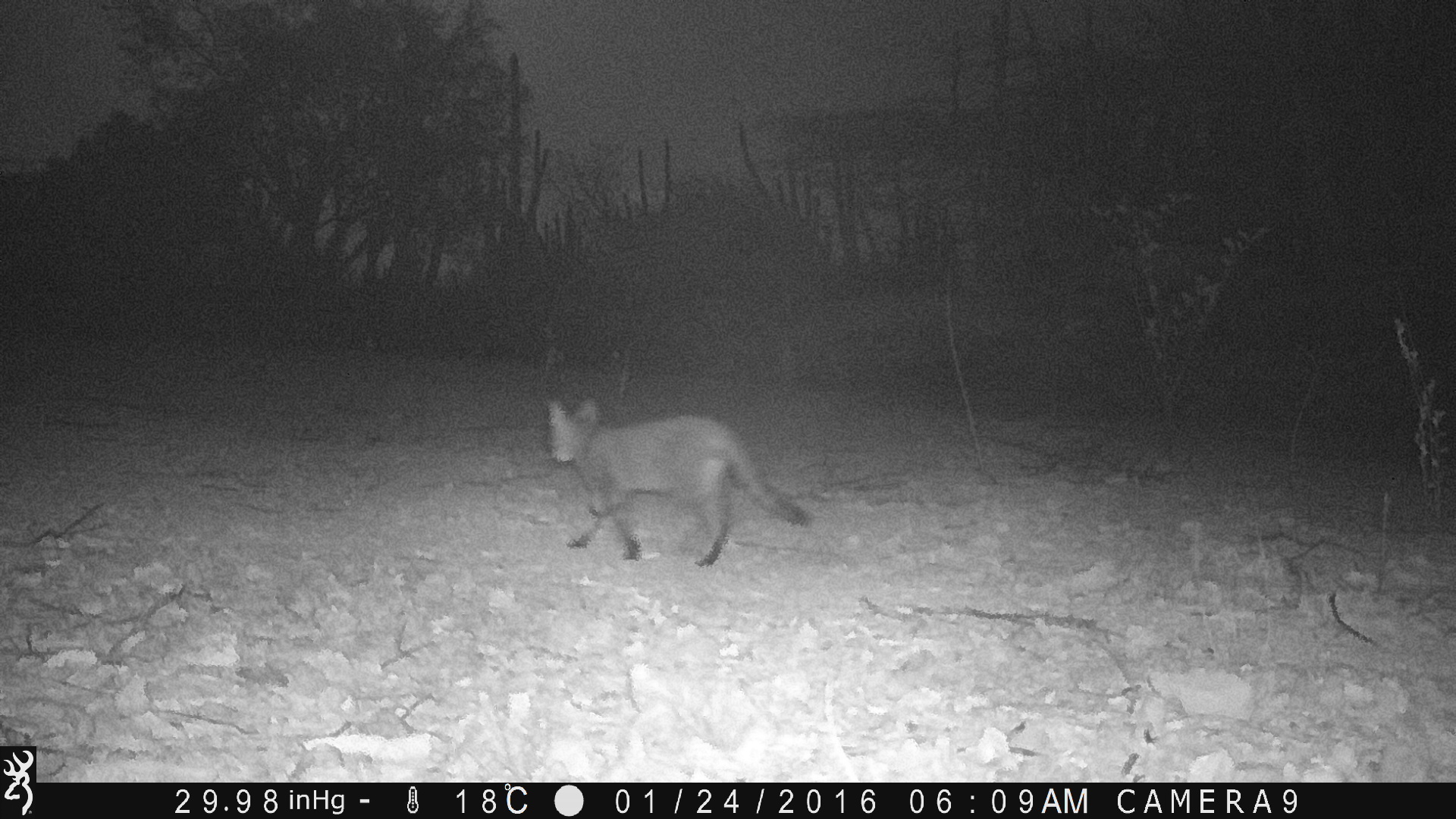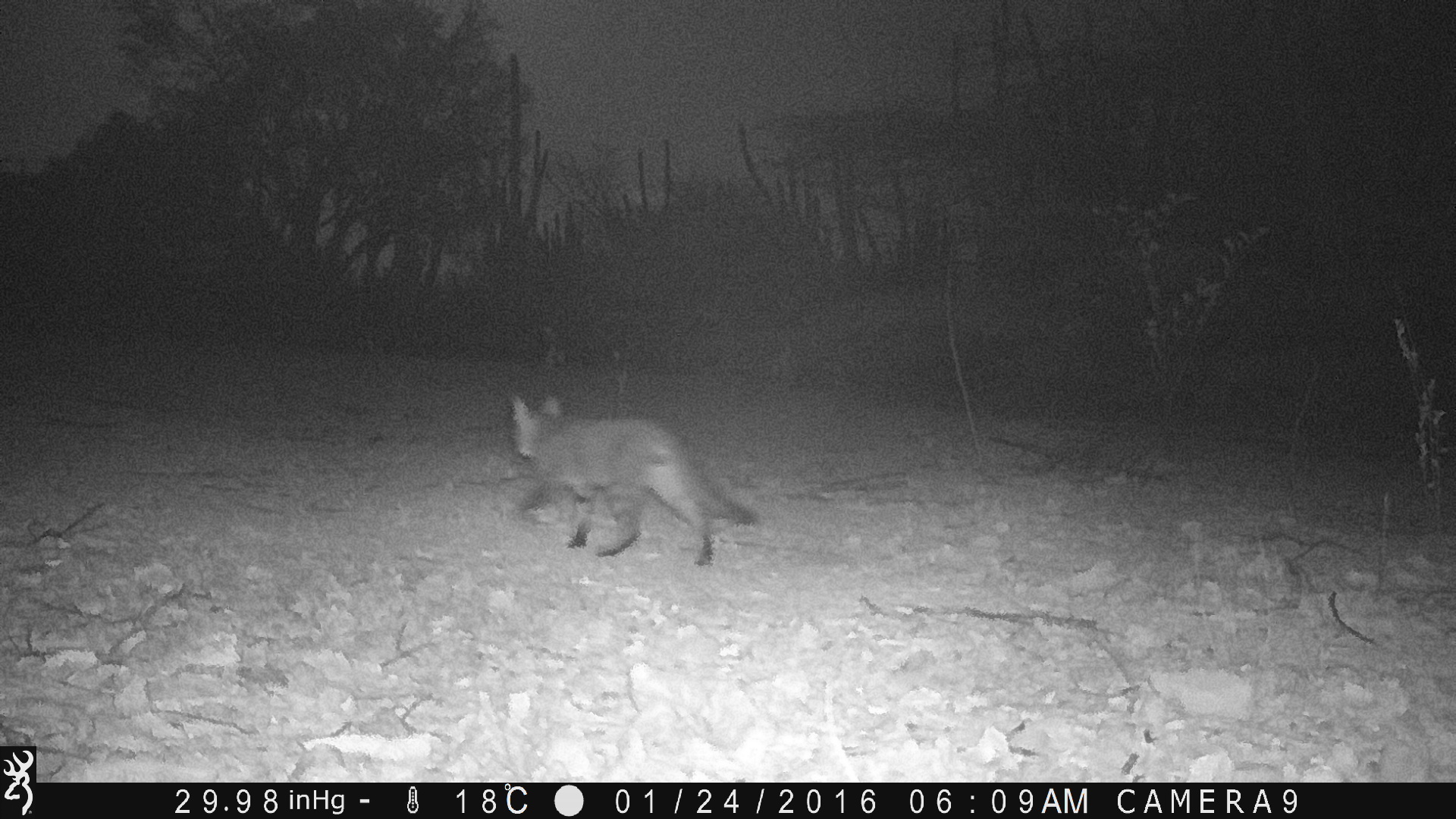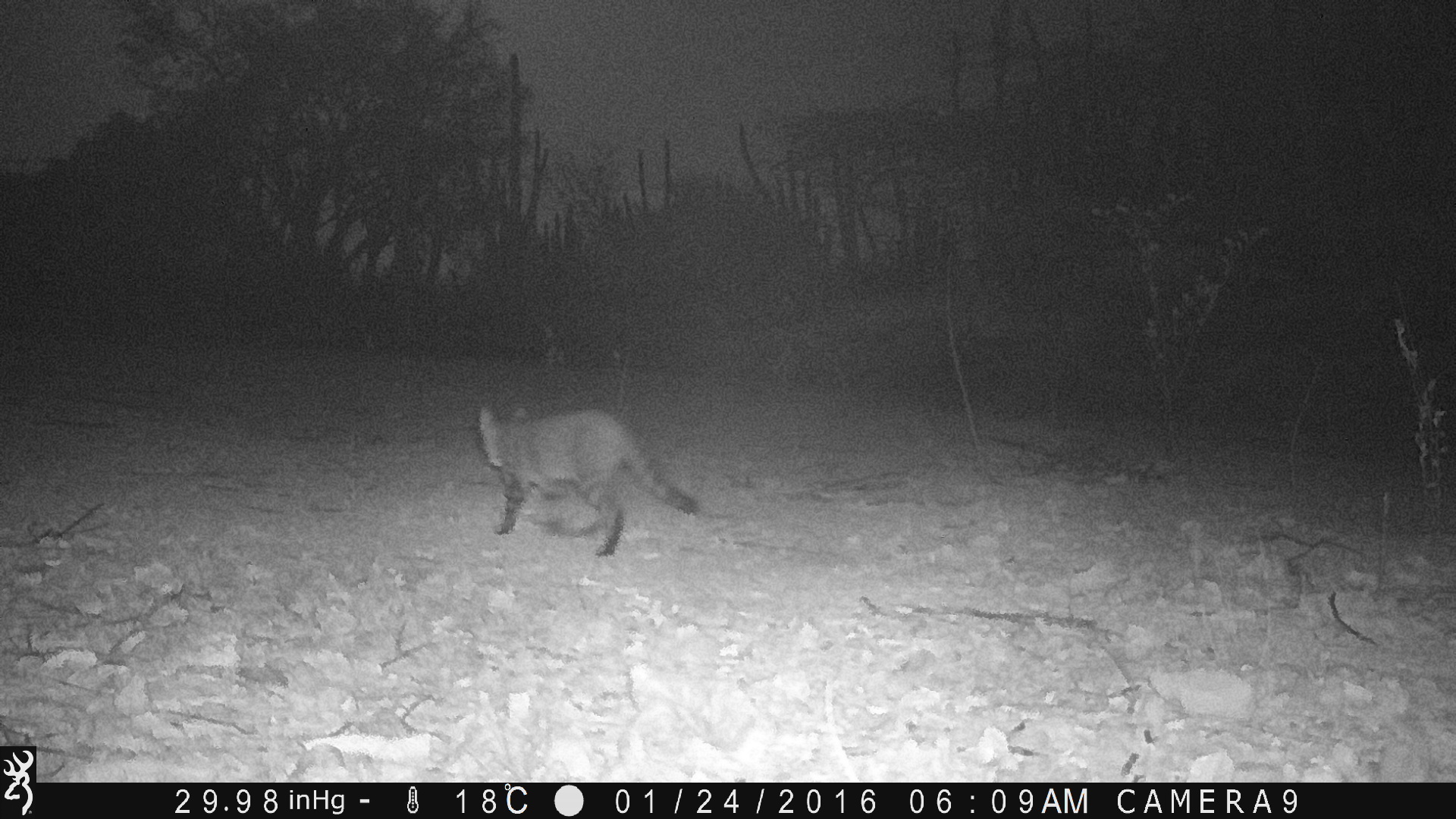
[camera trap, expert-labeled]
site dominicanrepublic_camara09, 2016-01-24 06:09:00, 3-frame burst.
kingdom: Animalia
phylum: Chordata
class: Mammalia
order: Carnivora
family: Felidae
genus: Felis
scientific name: Felis catus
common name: cat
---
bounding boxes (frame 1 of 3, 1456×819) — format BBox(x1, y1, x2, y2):
cat: BBox(541, 397, 815, 570)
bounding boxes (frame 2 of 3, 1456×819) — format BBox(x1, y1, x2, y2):
cat: BBox(504, 394, 759, 567)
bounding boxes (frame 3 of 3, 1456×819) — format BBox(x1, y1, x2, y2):
cat: BBox(475, 402, 702, 559)